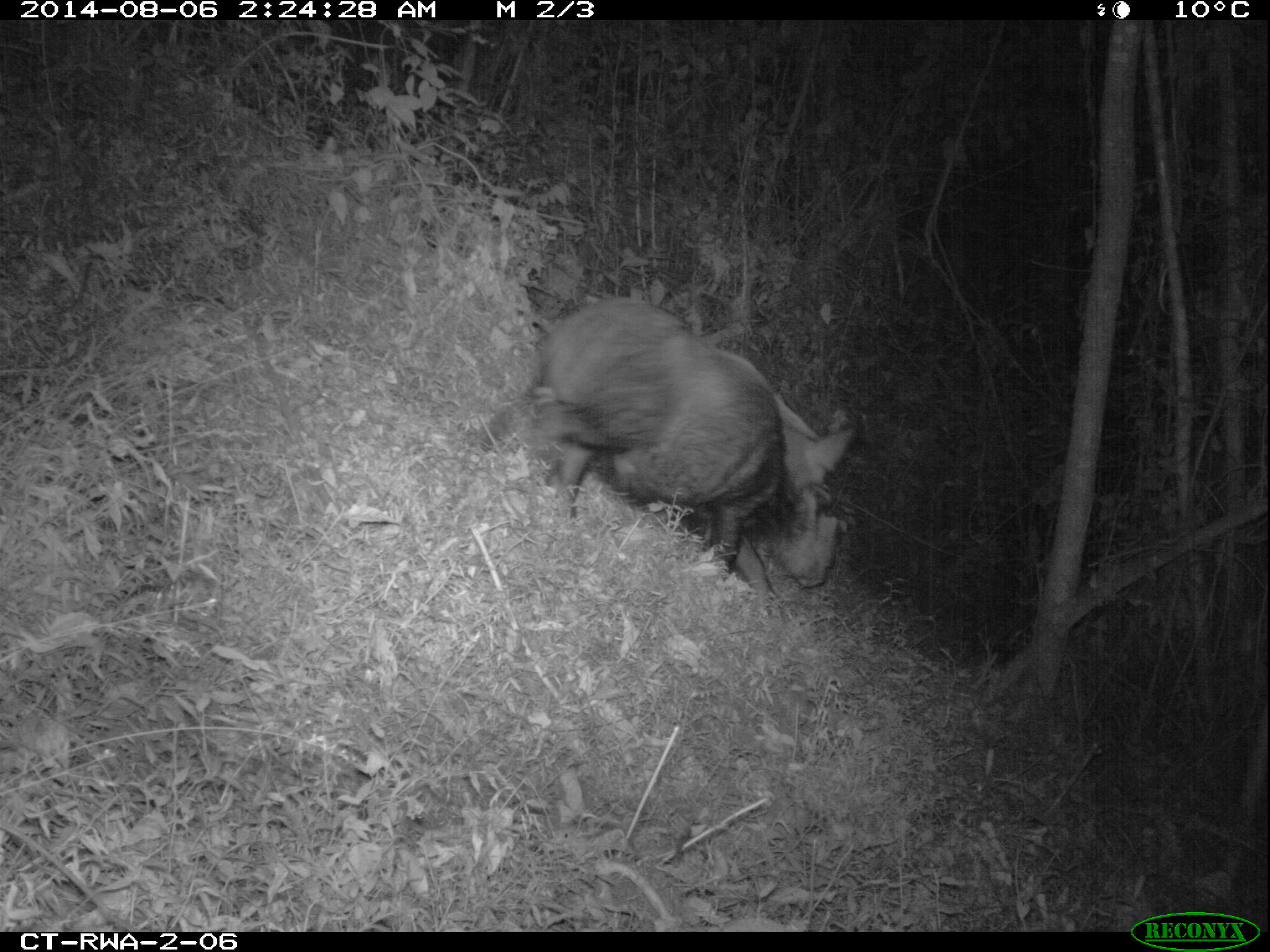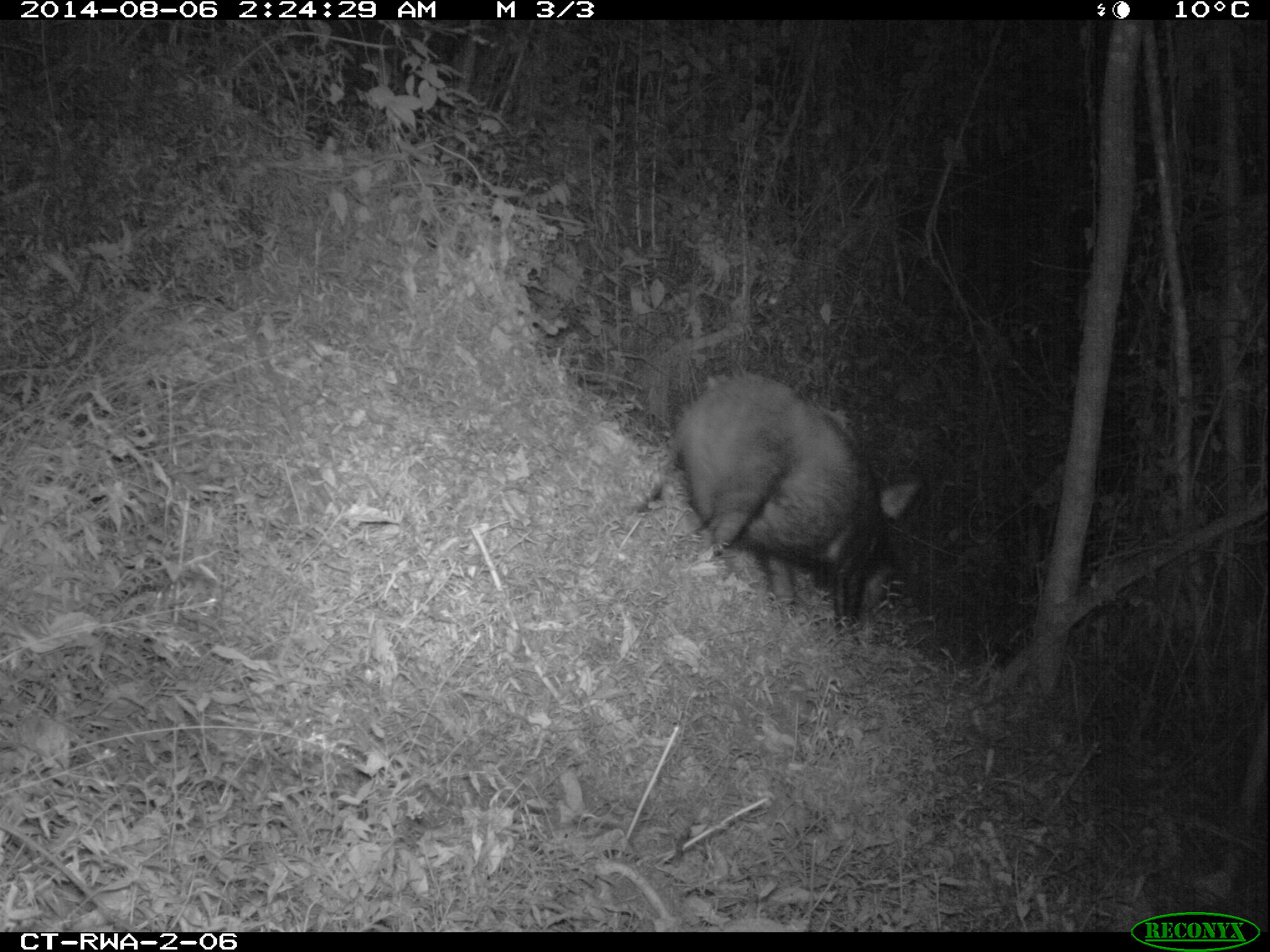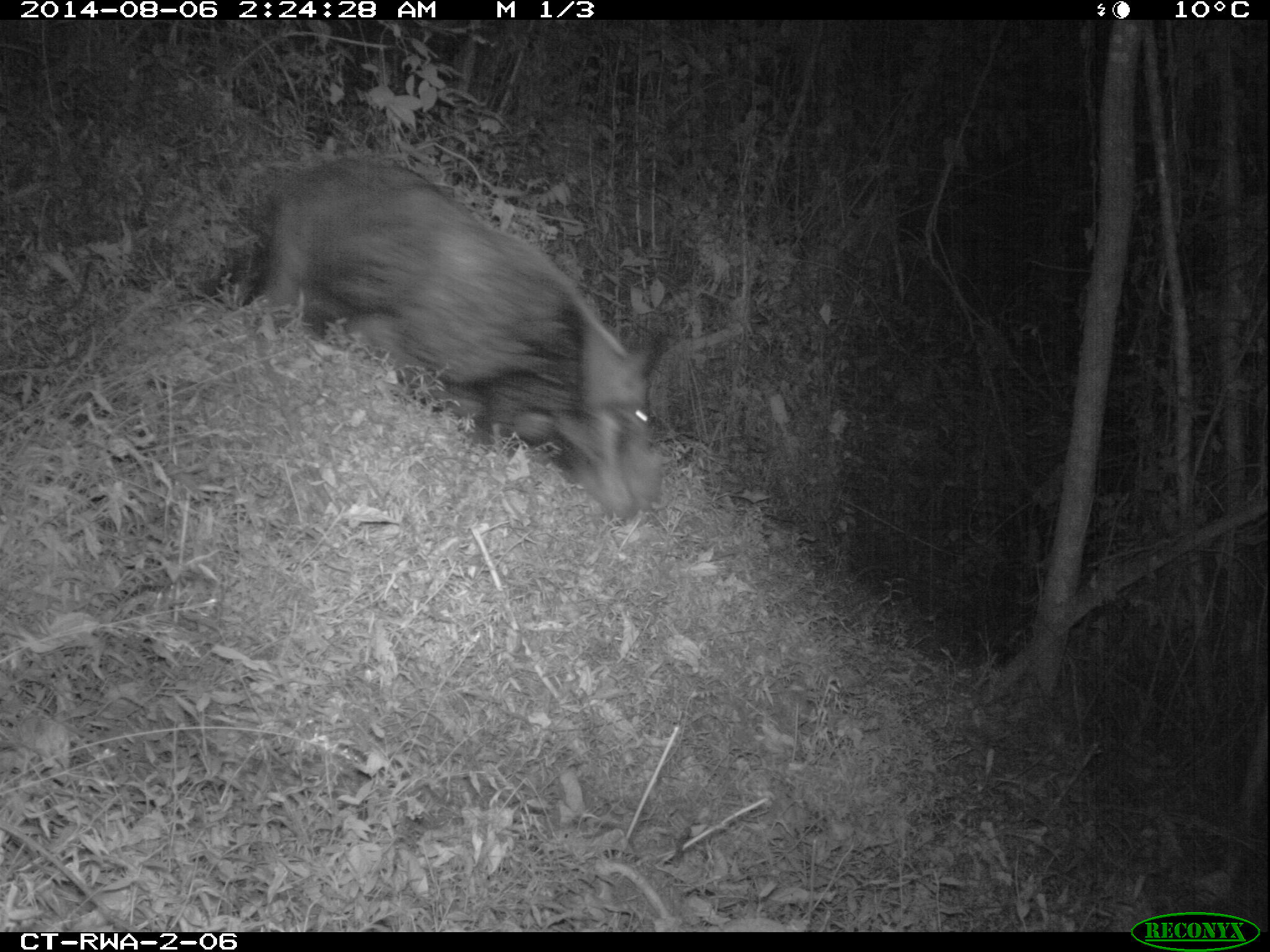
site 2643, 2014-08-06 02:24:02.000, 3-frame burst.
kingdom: Animalia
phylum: Chordata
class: Mammalia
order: Artiodactyla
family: Suidae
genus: Potamochoerus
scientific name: Potamochoerus larvatus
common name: bushpig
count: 2